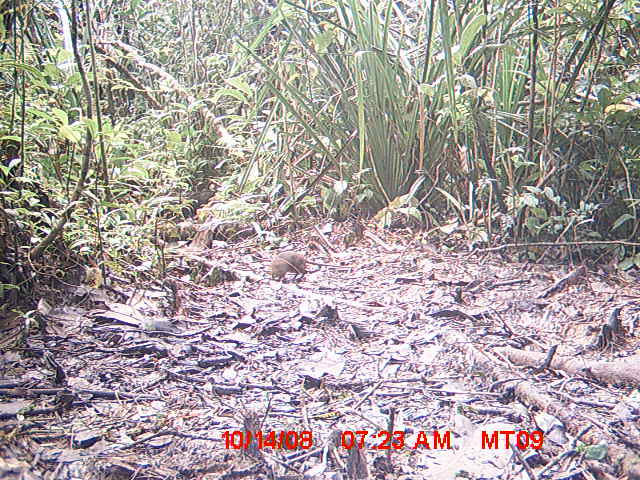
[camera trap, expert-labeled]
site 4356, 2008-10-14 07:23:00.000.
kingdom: Animalia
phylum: Chordata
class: Aves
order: Cuculiformes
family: Cuculidae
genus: Coua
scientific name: Coua serriana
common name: red-breasted coua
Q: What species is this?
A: Coua serriana (red-breasted coua).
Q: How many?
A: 1.